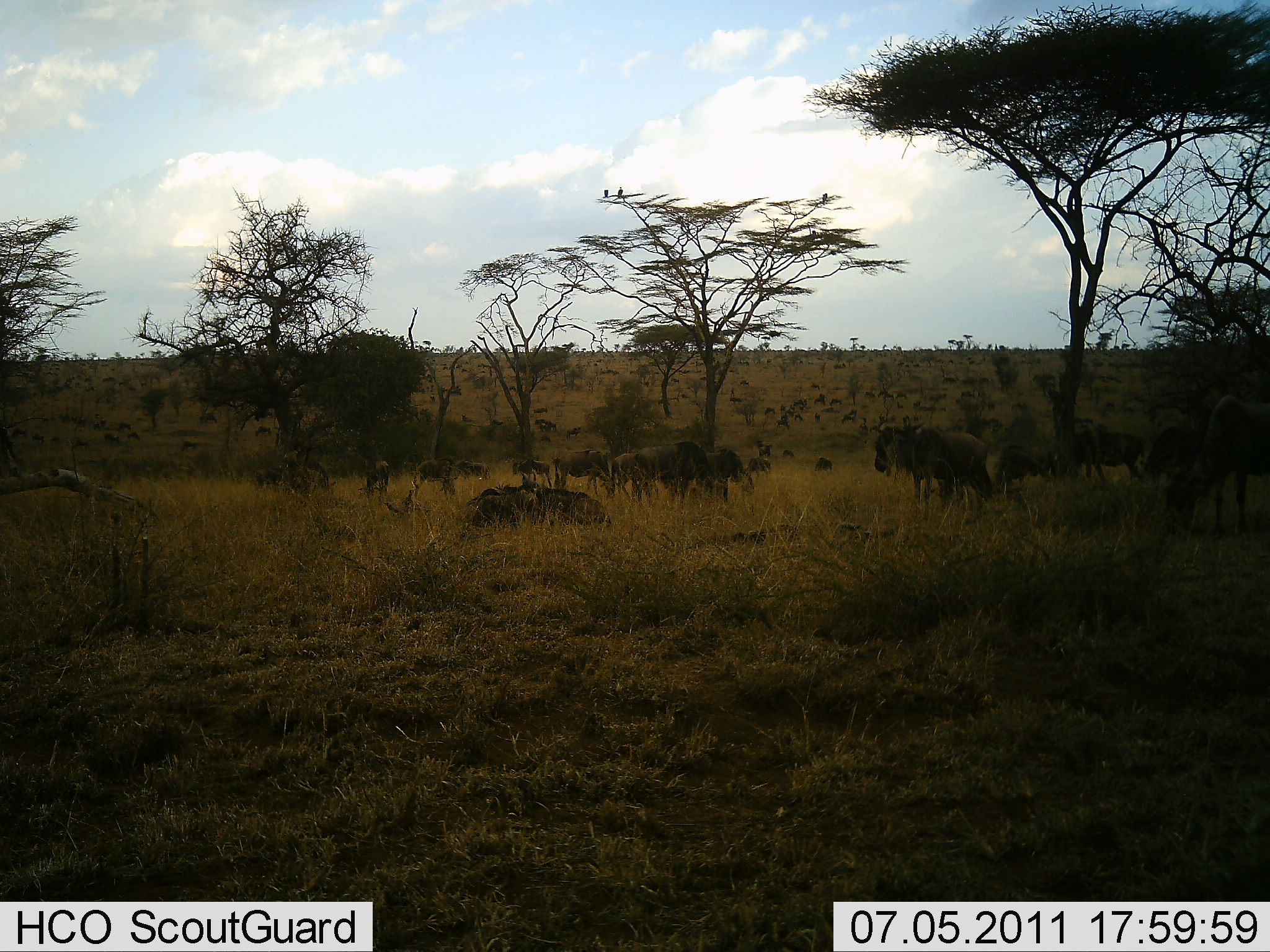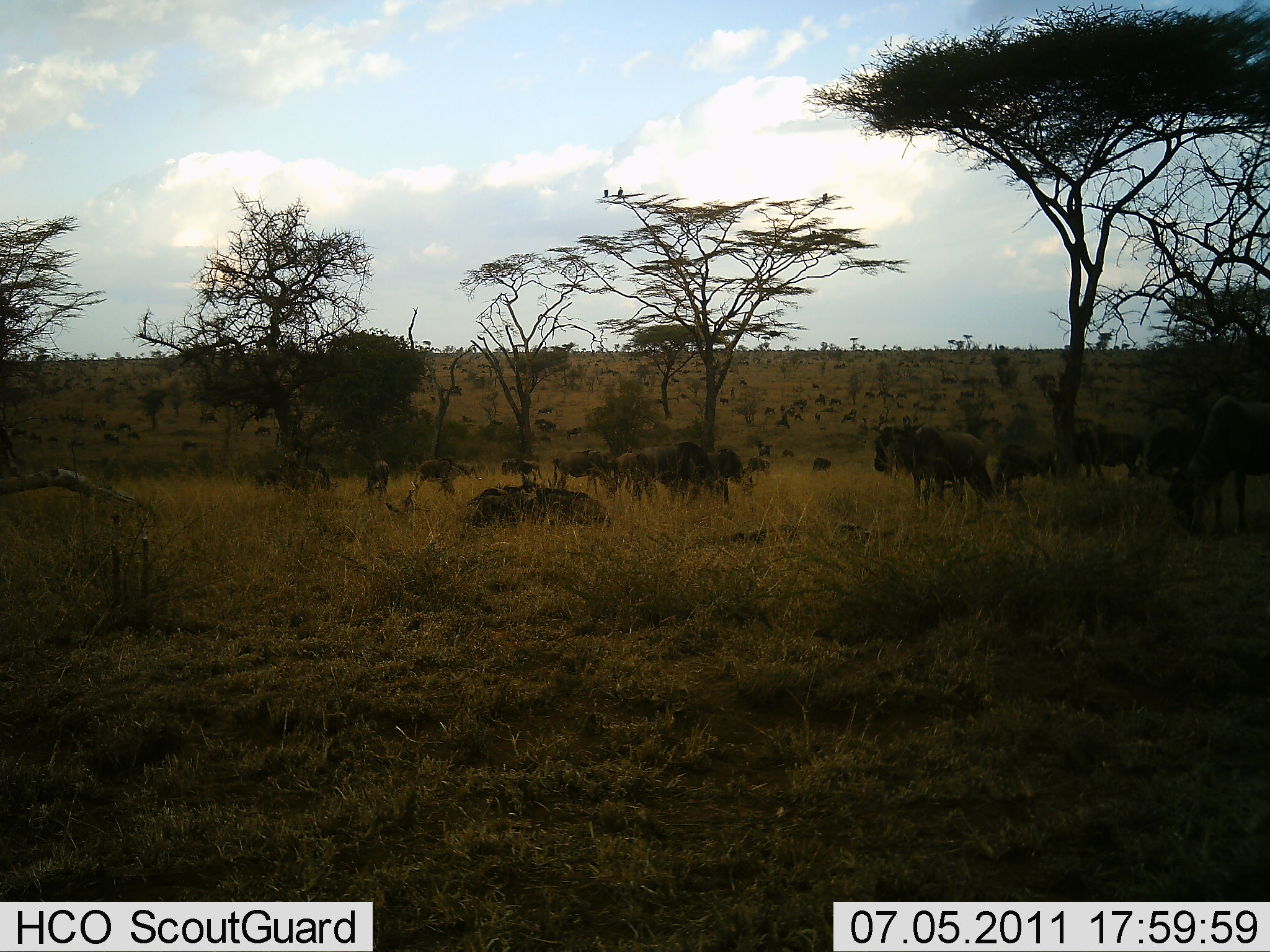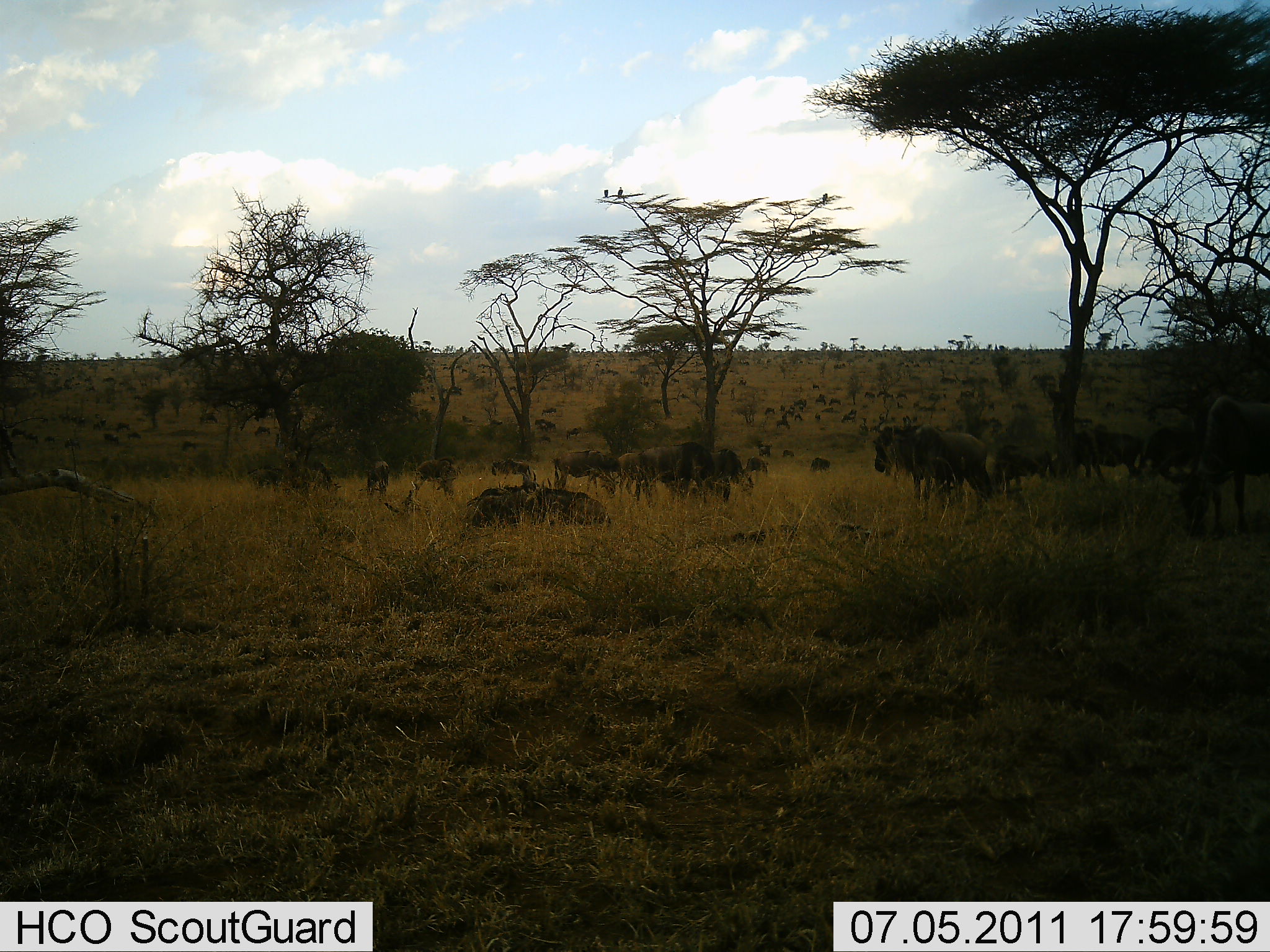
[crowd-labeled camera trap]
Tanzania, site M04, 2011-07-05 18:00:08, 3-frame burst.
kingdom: Animalia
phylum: Chordata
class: Mammalia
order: Artiodactyla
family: Bovidae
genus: Connochaetes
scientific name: Connochaetes taurinus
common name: blue wildebeest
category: wildebeest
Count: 11-50.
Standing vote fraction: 67%.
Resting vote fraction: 42%.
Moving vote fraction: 33%.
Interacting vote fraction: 8%.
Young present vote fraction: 0%.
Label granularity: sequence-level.